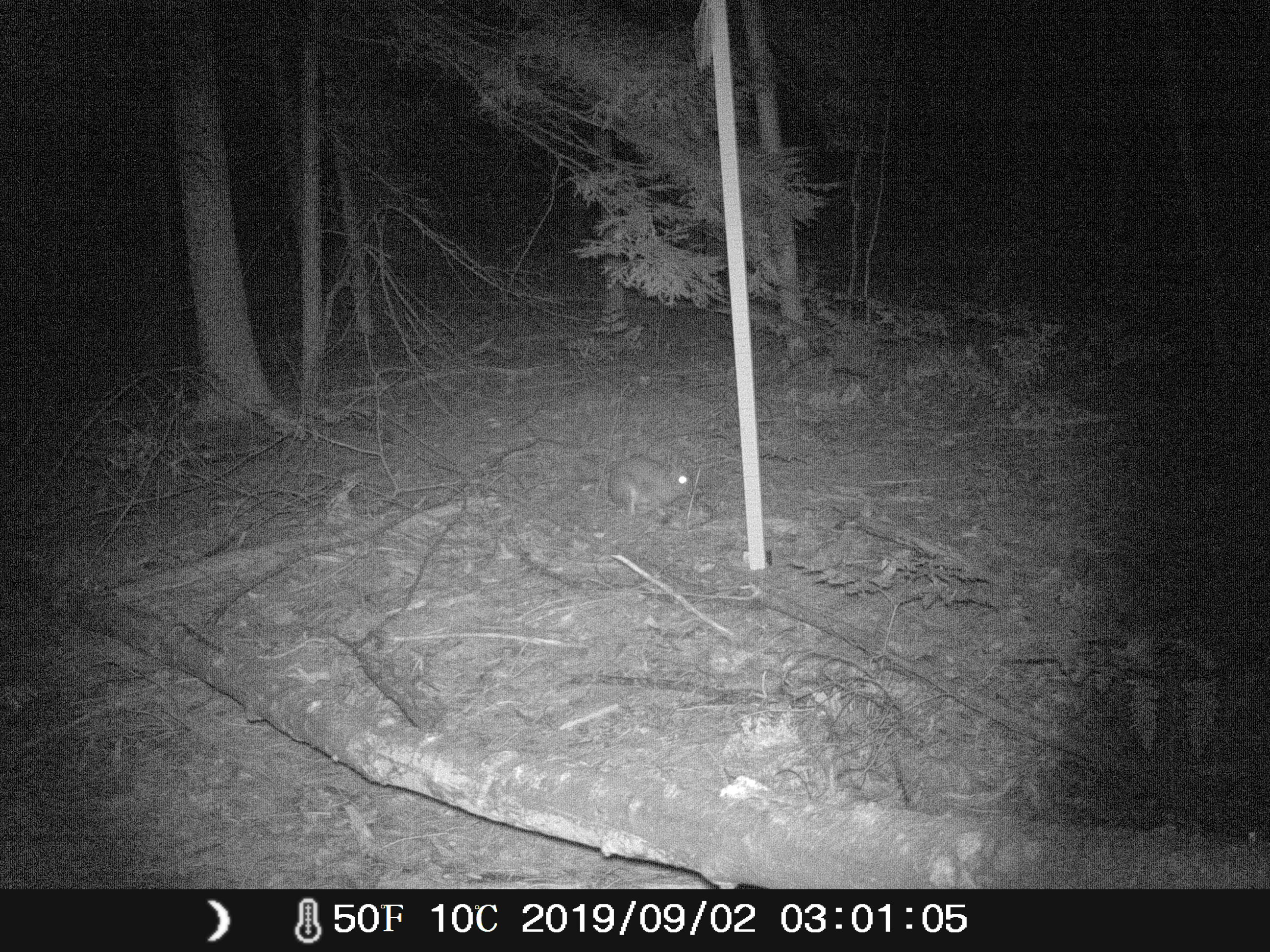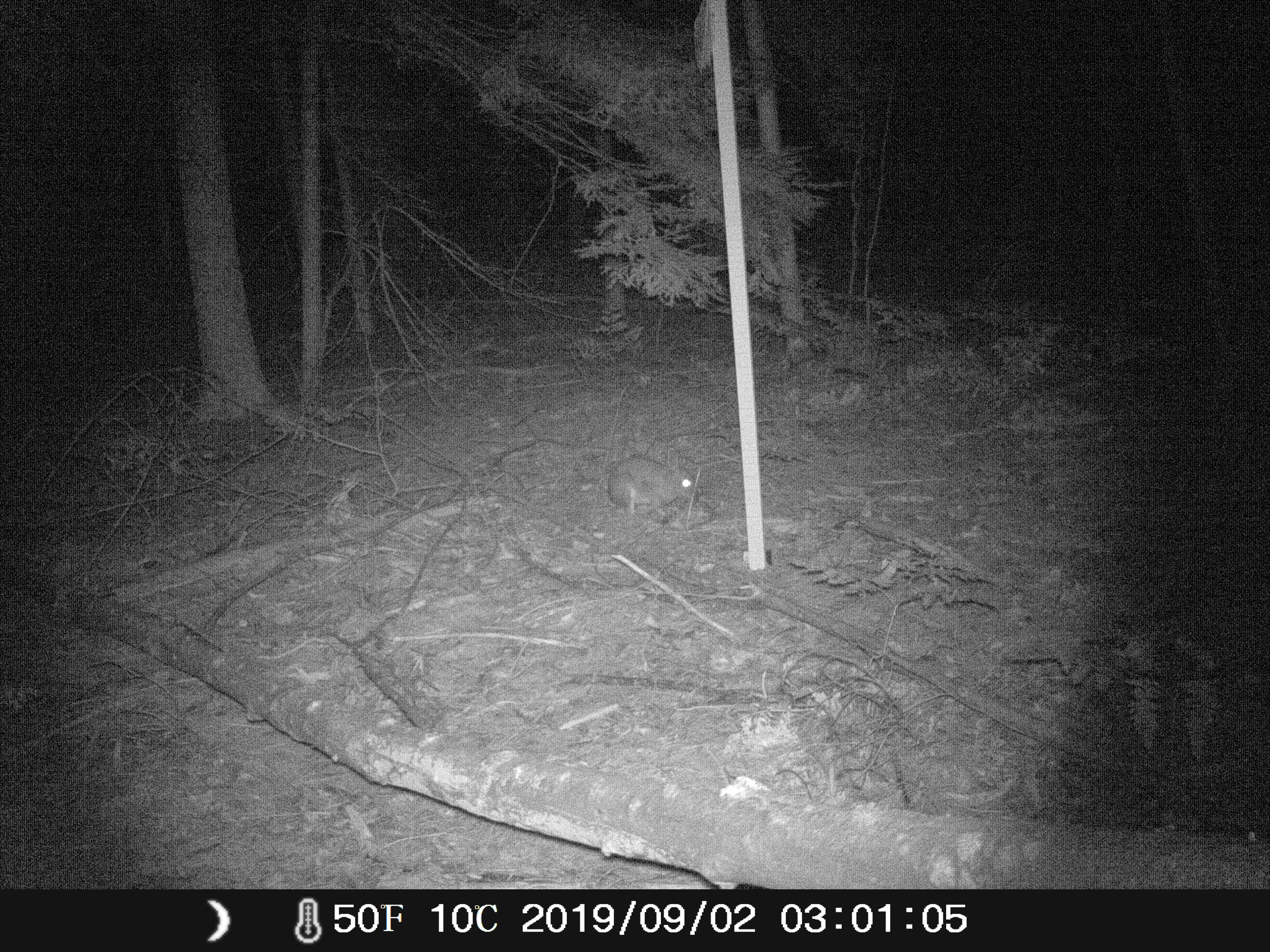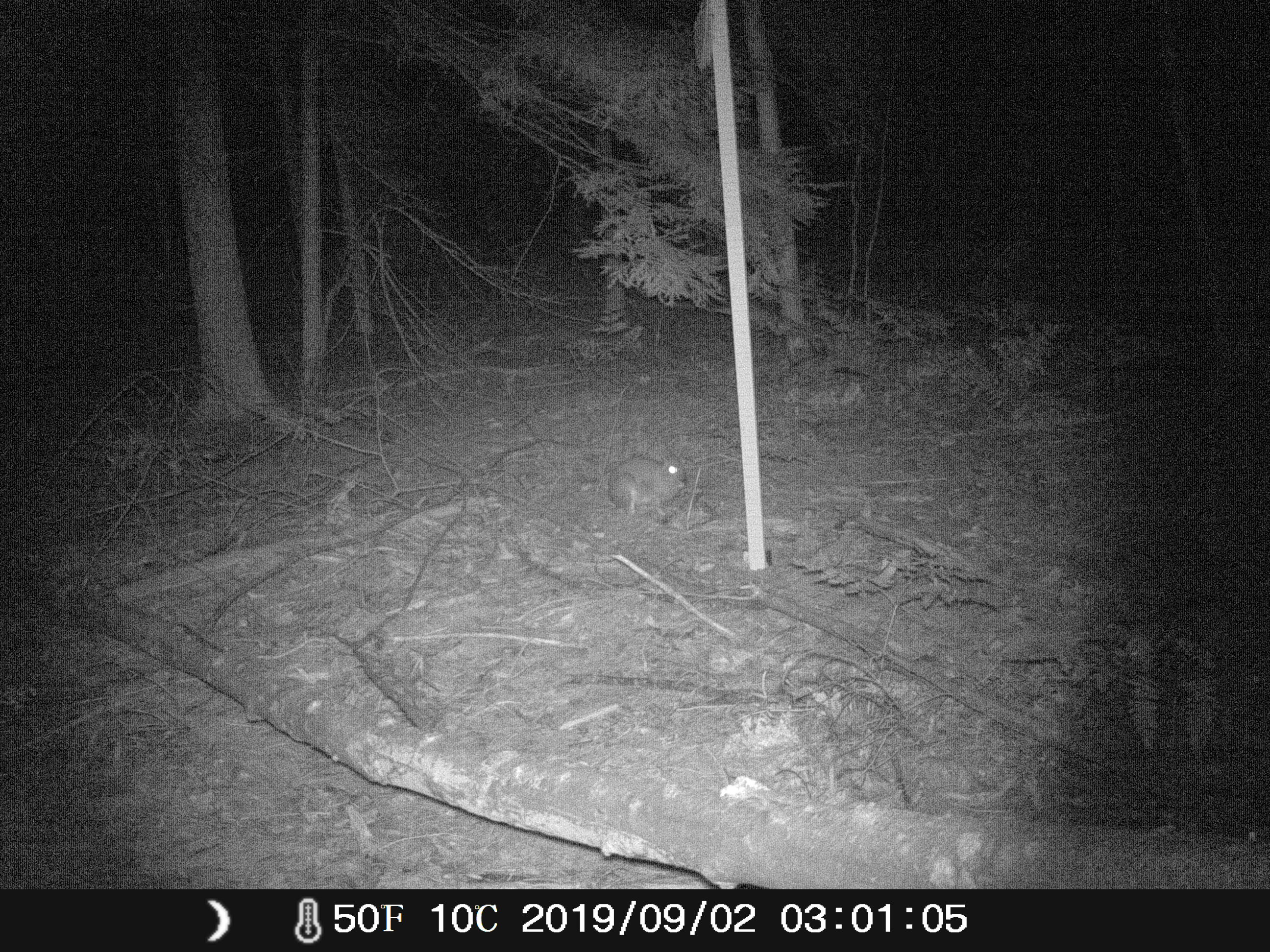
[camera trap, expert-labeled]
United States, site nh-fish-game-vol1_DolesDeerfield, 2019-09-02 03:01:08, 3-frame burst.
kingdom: Animalia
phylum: Chordata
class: Mammalia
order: Lagomorpha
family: Leporidae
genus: Sylvilagus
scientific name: Sylvilagus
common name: cottontail rabbit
Cottontail rabbit (Sylvilagus).